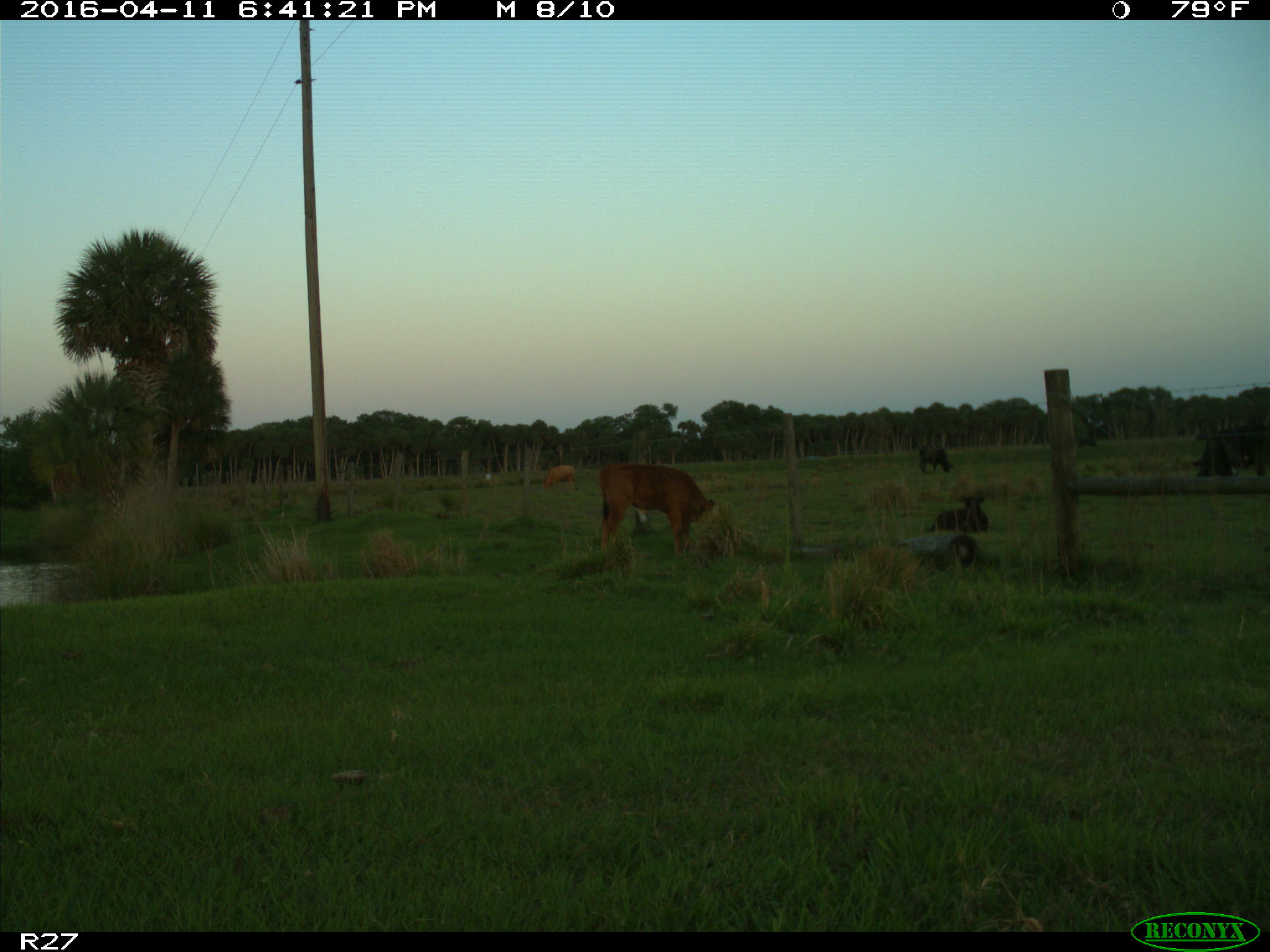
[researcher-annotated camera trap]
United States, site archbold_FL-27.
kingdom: Animalia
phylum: Chordata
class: Mammalia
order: Artiodactyla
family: Bovidae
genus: Bos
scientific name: Bos taurus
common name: domestic cow